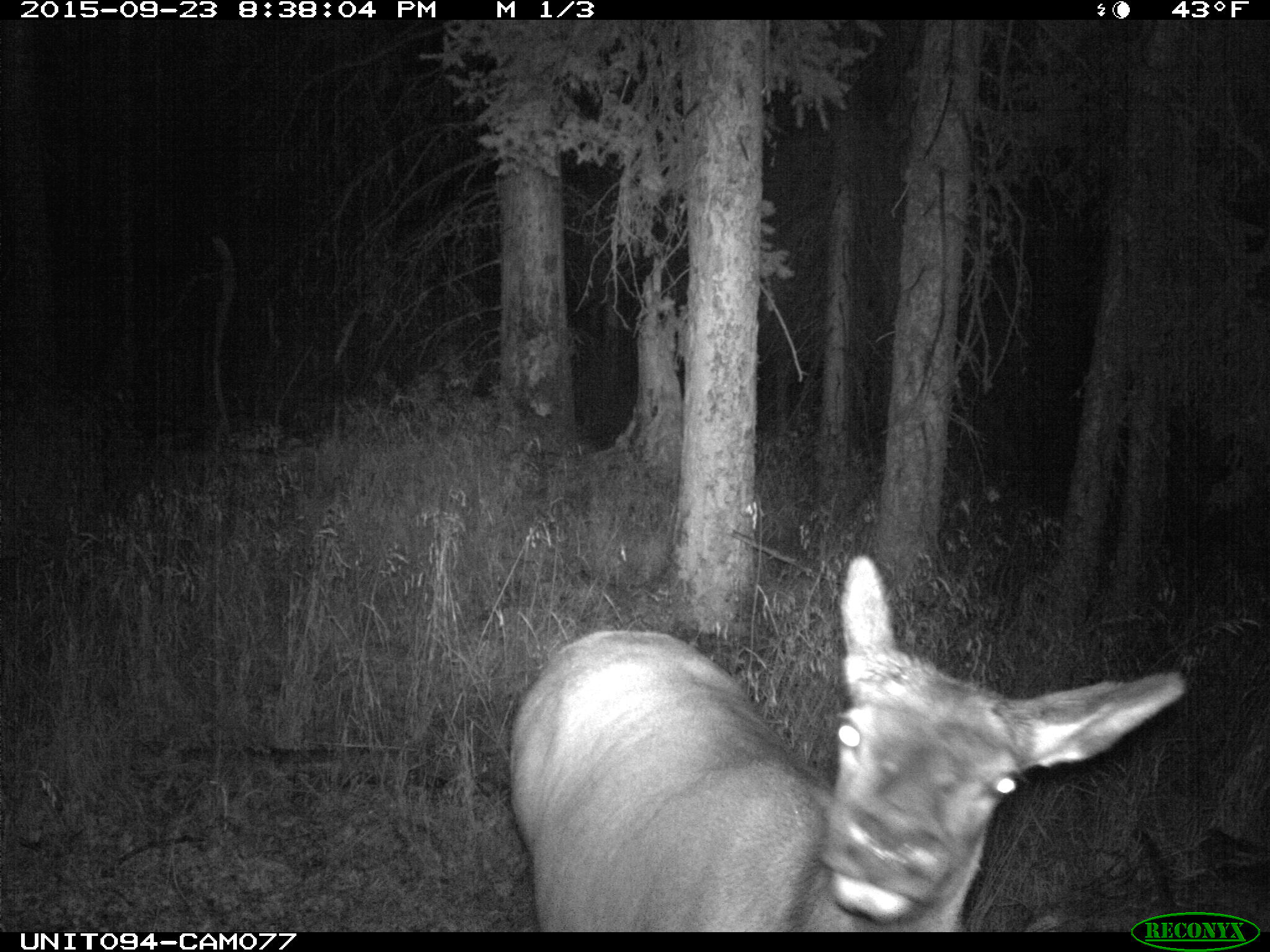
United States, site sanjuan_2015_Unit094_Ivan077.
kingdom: Animalia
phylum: Chordata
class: Mammalia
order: Artiodactyla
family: Cervidae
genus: Cervus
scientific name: Cervus elaphus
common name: red deer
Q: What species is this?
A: Cervus elaphus (red deer).